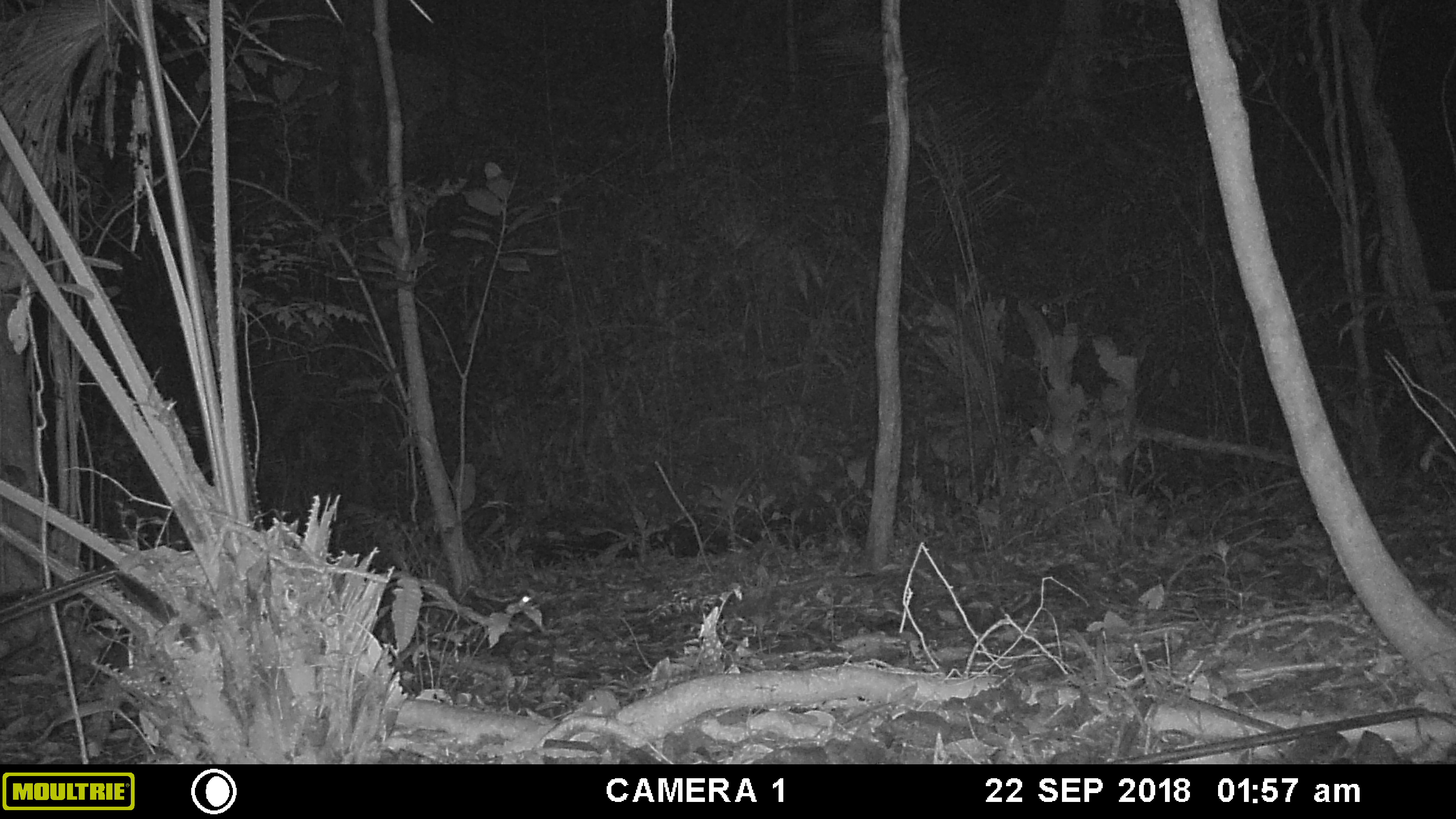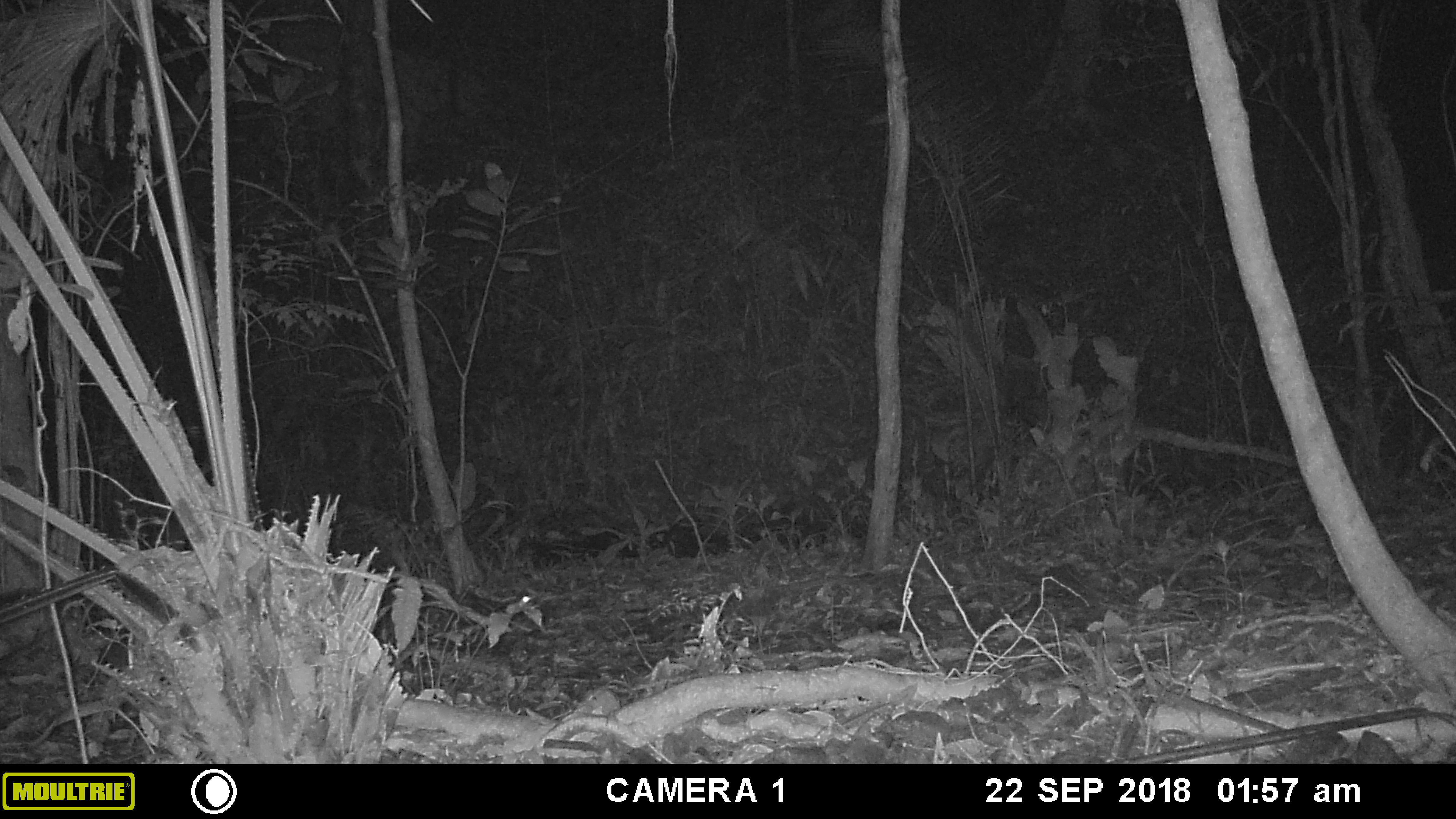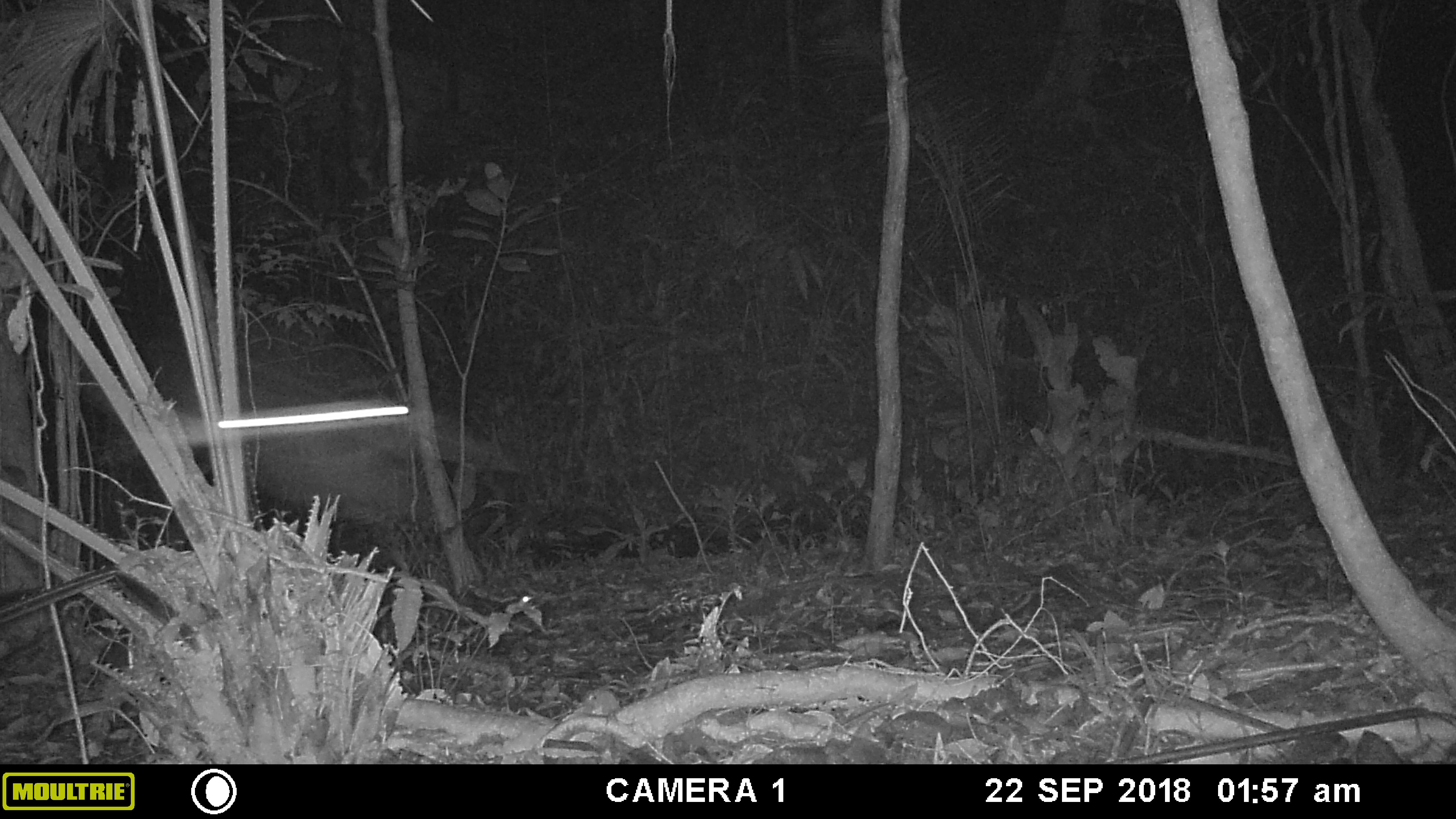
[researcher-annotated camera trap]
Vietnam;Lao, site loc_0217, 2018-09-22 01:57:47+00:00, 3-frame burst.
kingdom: Animalia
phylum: Arthropoda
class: Insecta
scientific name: Insecta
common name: insect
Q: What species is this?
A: Insect (Insecta).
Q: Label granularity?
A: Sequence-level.